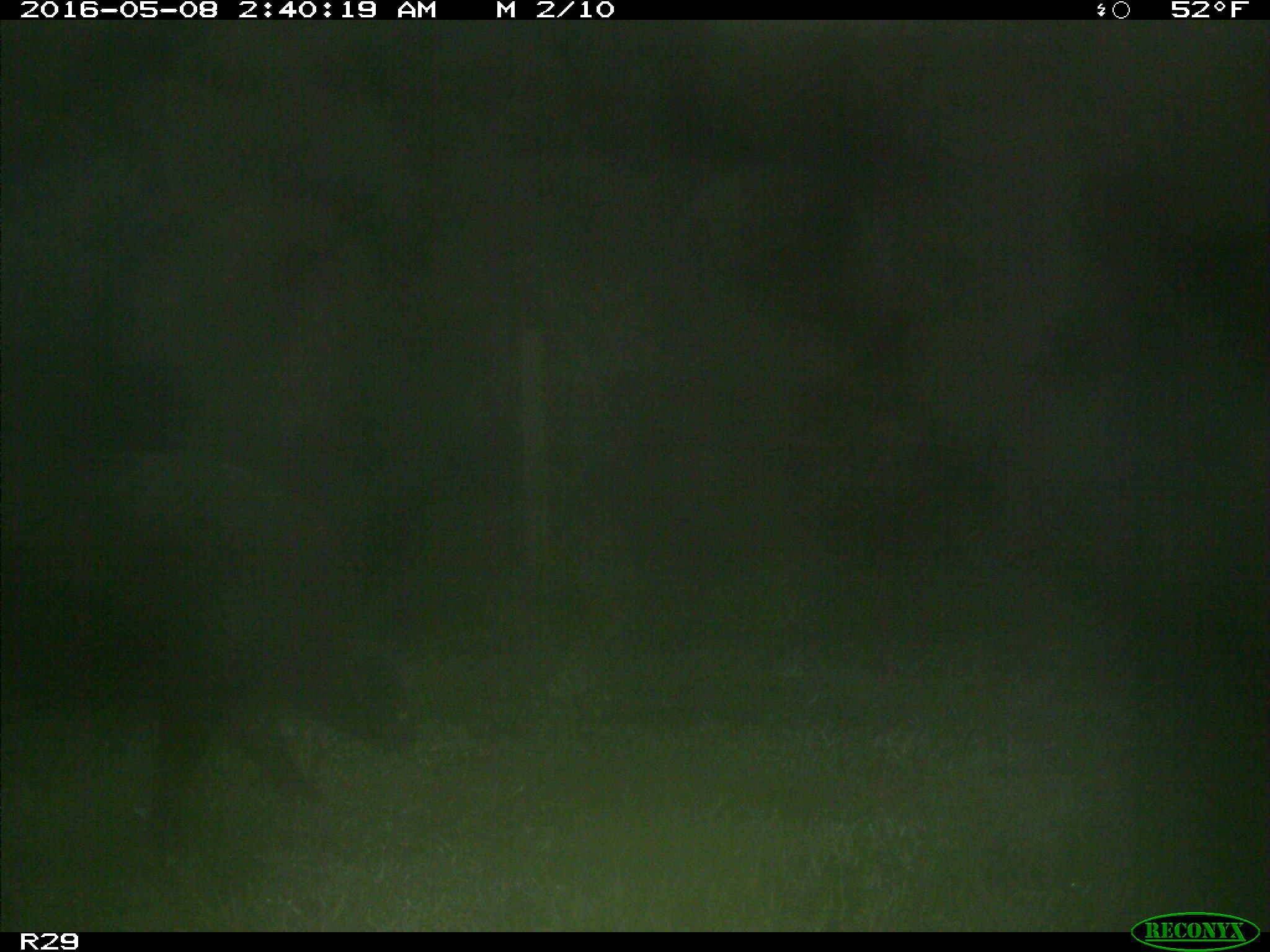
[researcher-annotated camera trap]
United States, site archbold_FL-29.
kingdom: Animalia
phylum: Chordata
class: Mammalia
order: Artiodactyla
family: Suidae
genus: Sus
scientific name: Sus scrofa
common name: wild boar